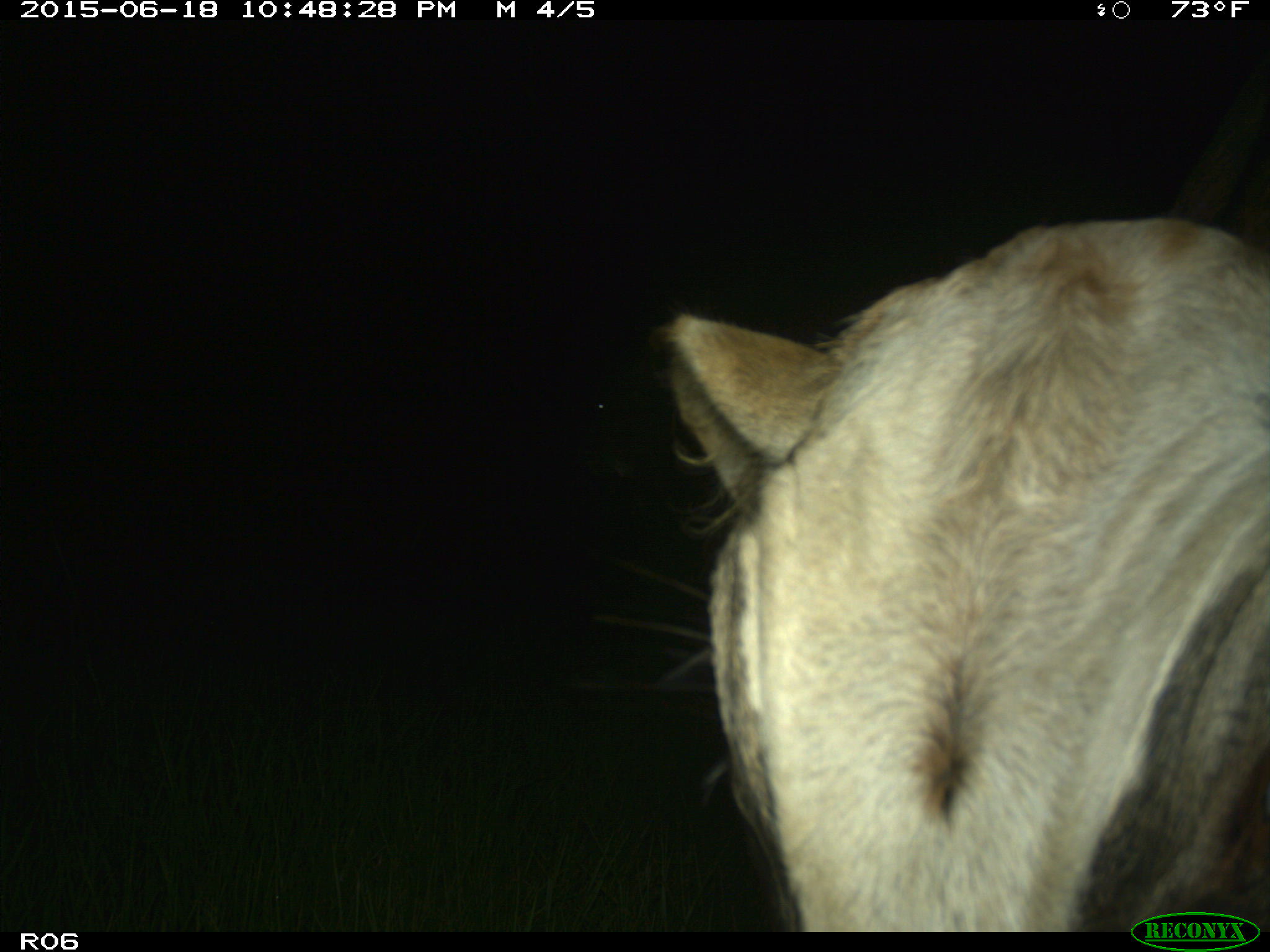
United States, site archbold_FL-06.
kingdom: Animalia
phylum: Chordata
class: Mammalia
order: Artiodactyla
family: Bovidae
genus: Bos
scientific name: Bos taurus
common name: domestic cow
Bos taurus (domestic cow).